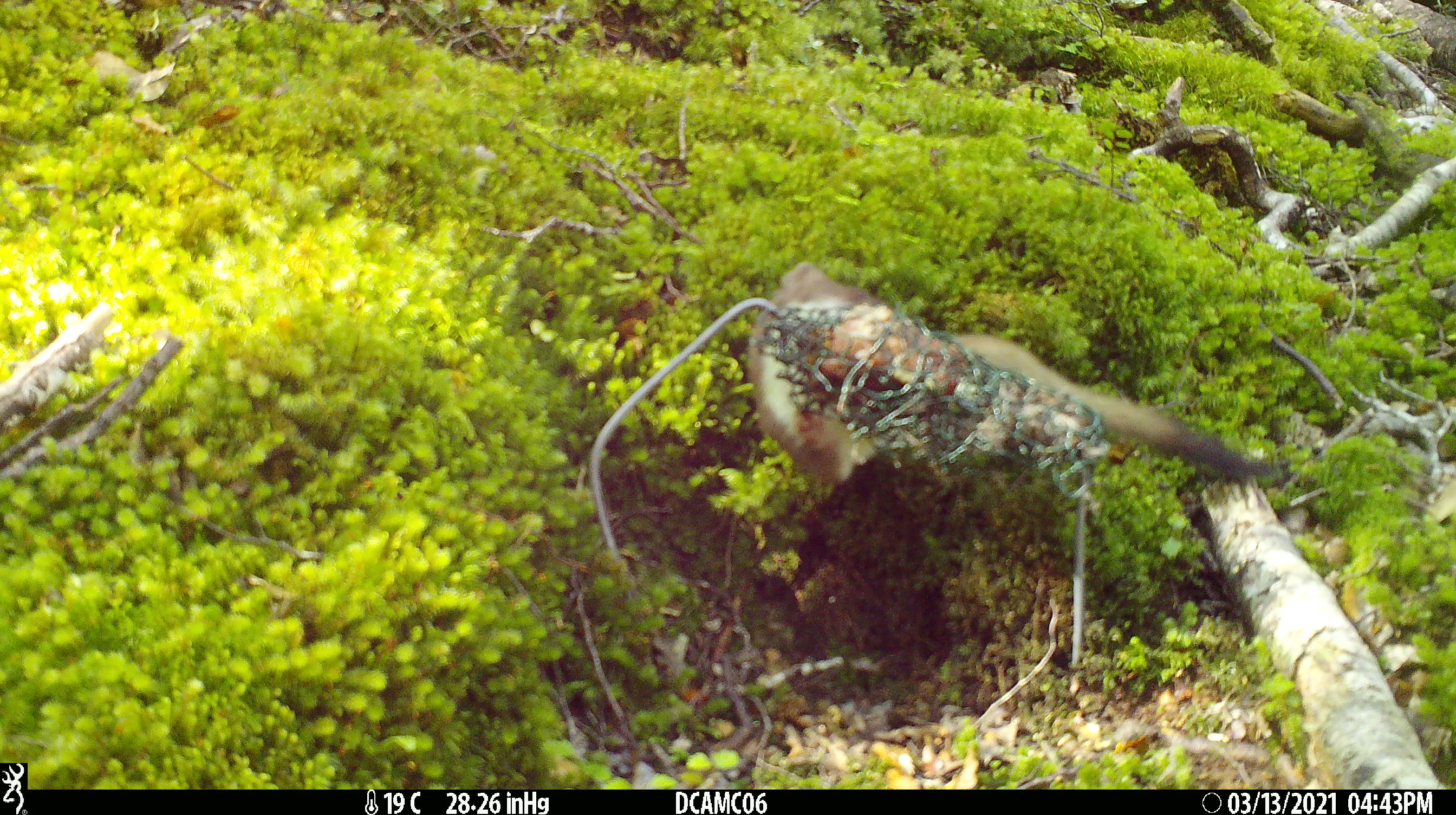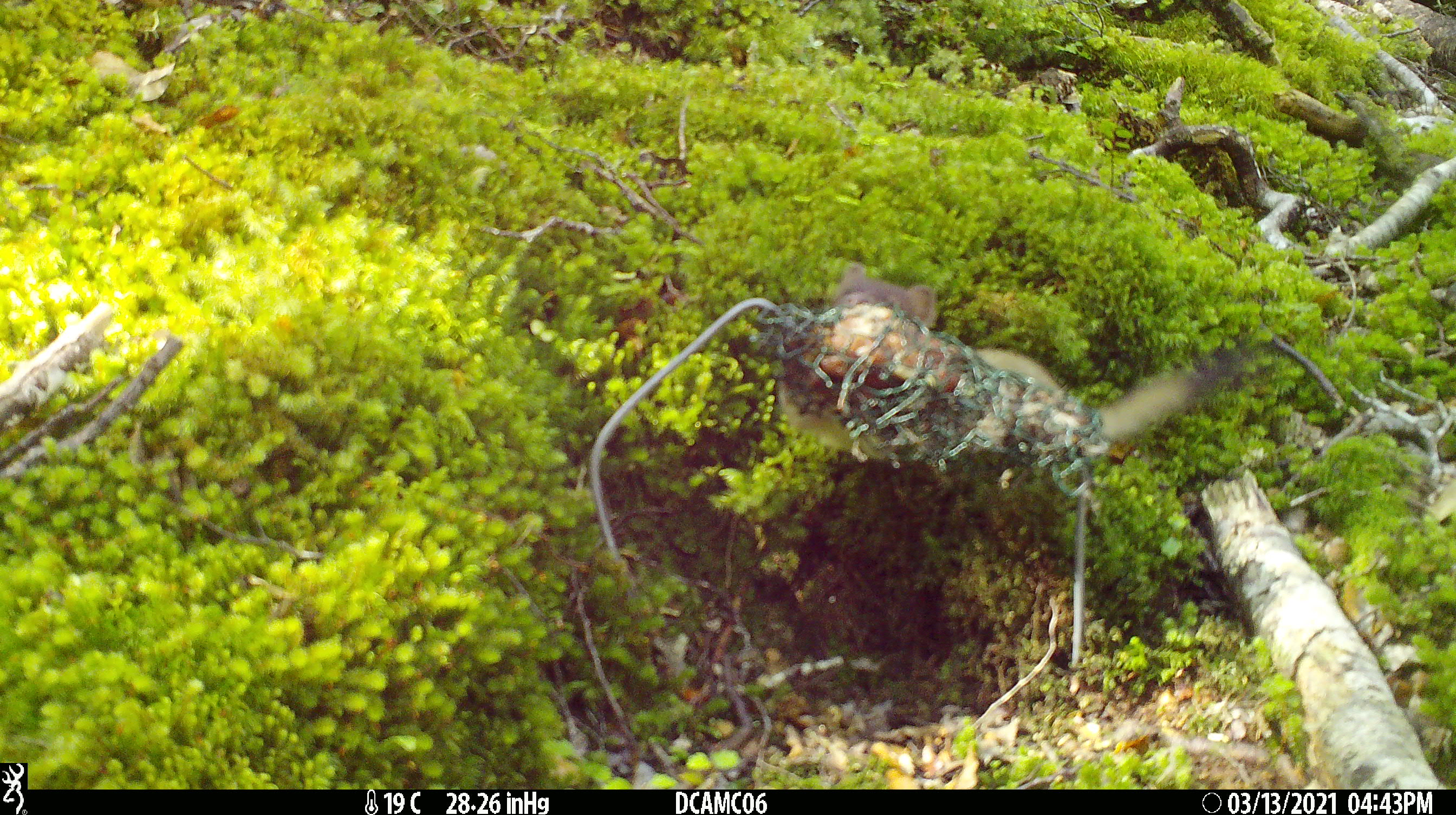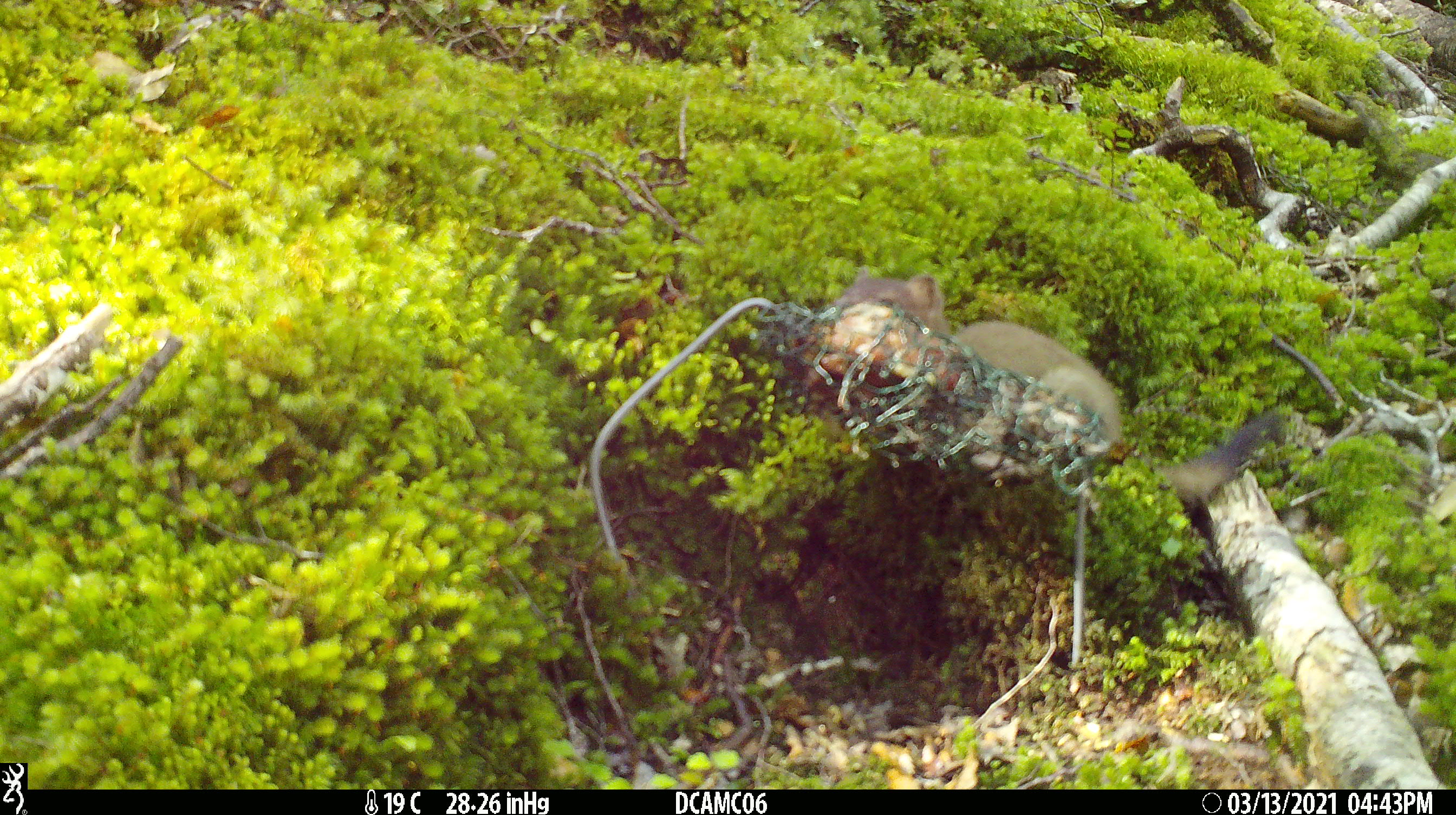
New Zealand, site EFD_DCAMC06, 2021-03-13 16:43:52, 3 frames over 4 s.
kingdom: Animalia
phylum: Chordata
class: Mammalia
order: Carnivora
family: Mustelidae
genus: Mustela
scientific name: Mustela erminea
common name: stoat